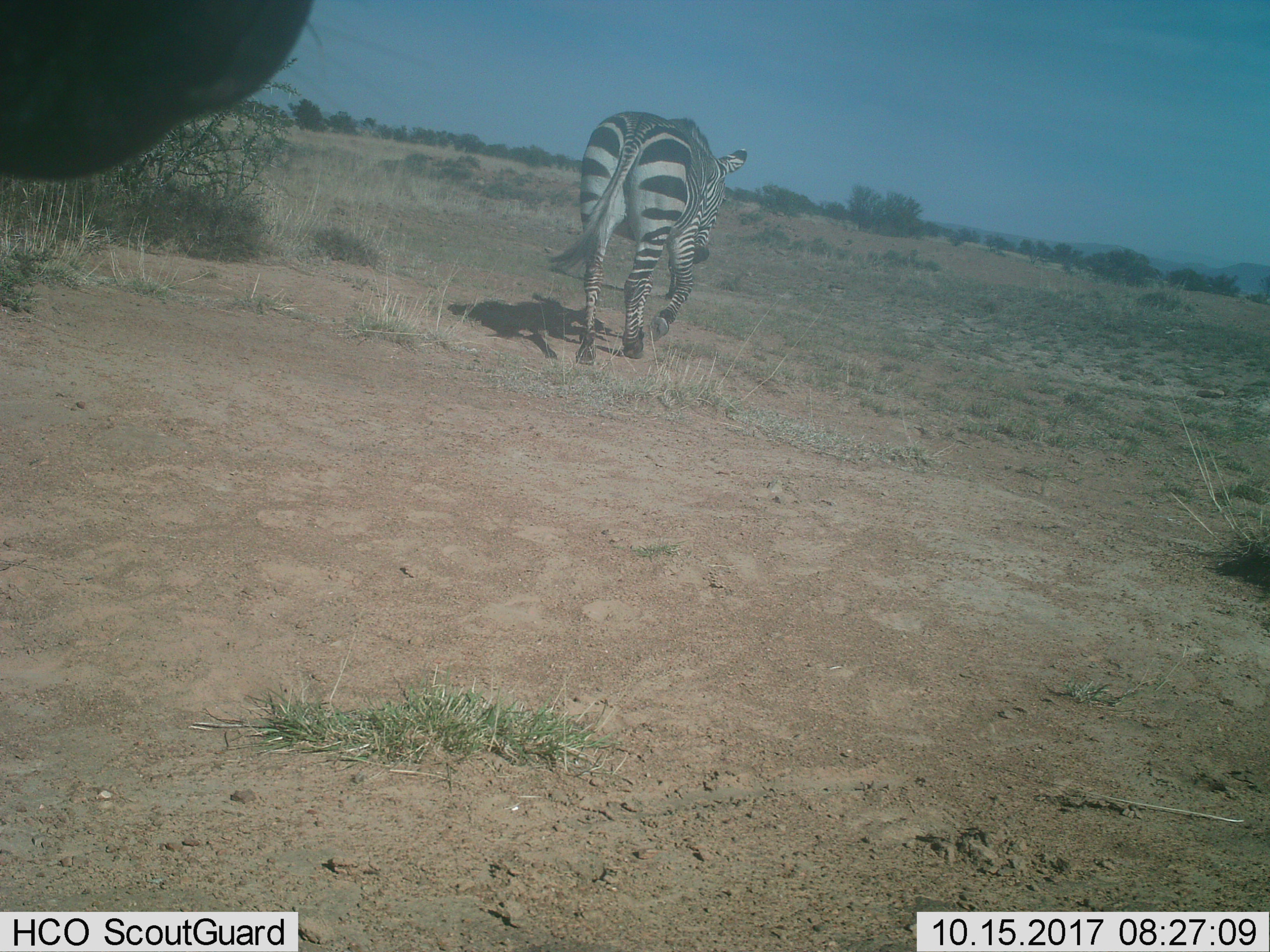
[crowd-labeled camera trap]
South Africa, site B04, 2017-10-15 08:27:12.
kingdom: Animalia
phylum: Chordata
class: Mammalia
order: Perissodactyla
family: Equidae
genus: Equus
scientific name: Equus zebra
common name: mountain zebra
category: zebramountain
Zebramountain (mountain zebra) (Equus zebra), count 2. Behavior (volunteer vote fractions): standing 44%, resting 0%, moving 78%, interacting 0%. Young present (vote fraction): 0%. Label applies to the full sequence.